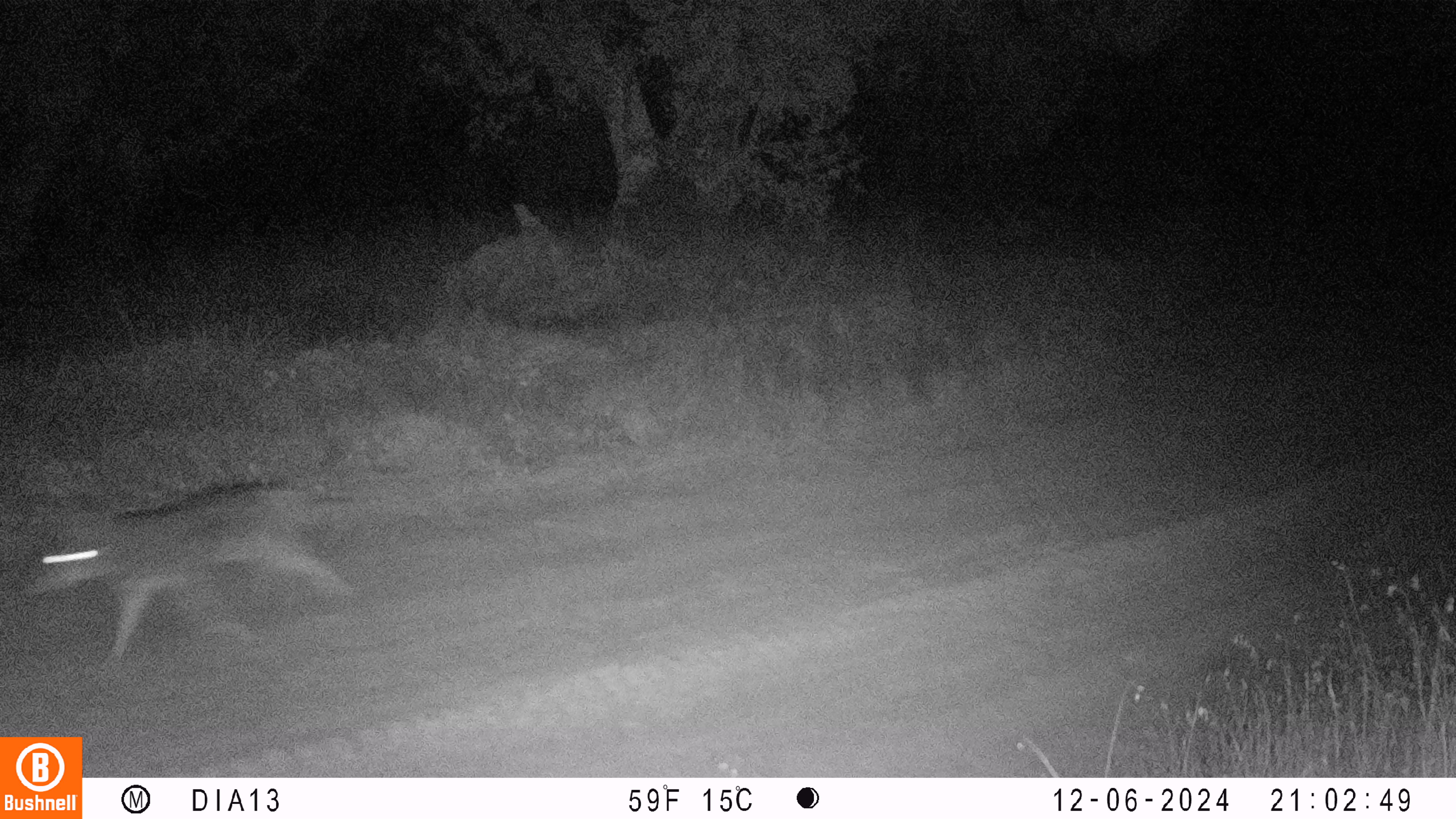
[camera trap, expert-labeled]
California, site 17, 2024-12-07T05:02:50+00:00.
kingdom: Animalia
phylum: Chordata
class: Mammalia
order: Carnivora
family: Canidae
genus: Canis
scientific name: Canis latrans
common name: coyote